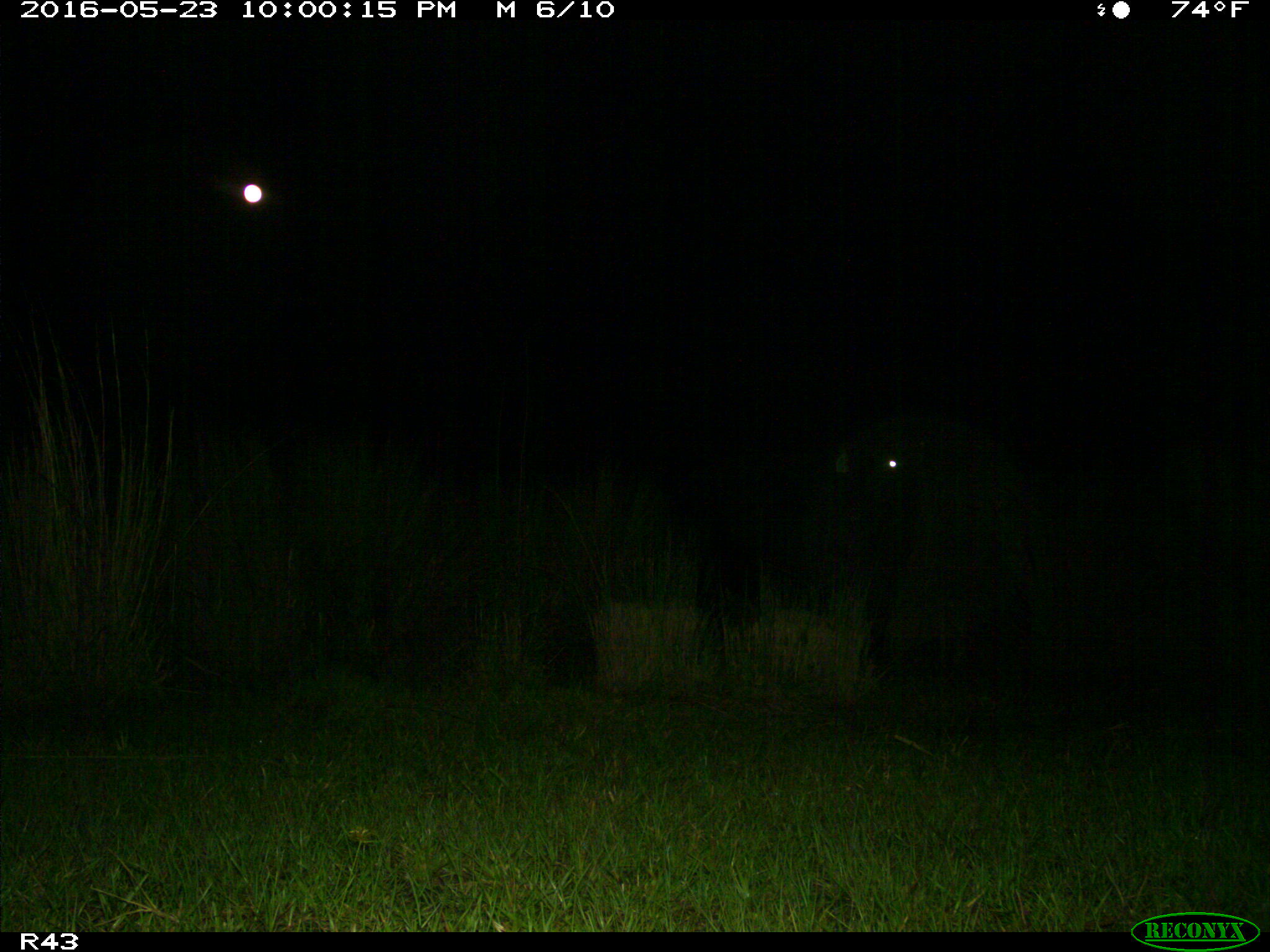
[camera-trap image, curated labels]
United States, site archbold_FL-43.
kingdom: Animalia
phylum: Chordata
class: Mammalia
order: Artiodactyla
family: Bovidae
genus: Bos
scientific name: Bos taurus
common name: domestic cow